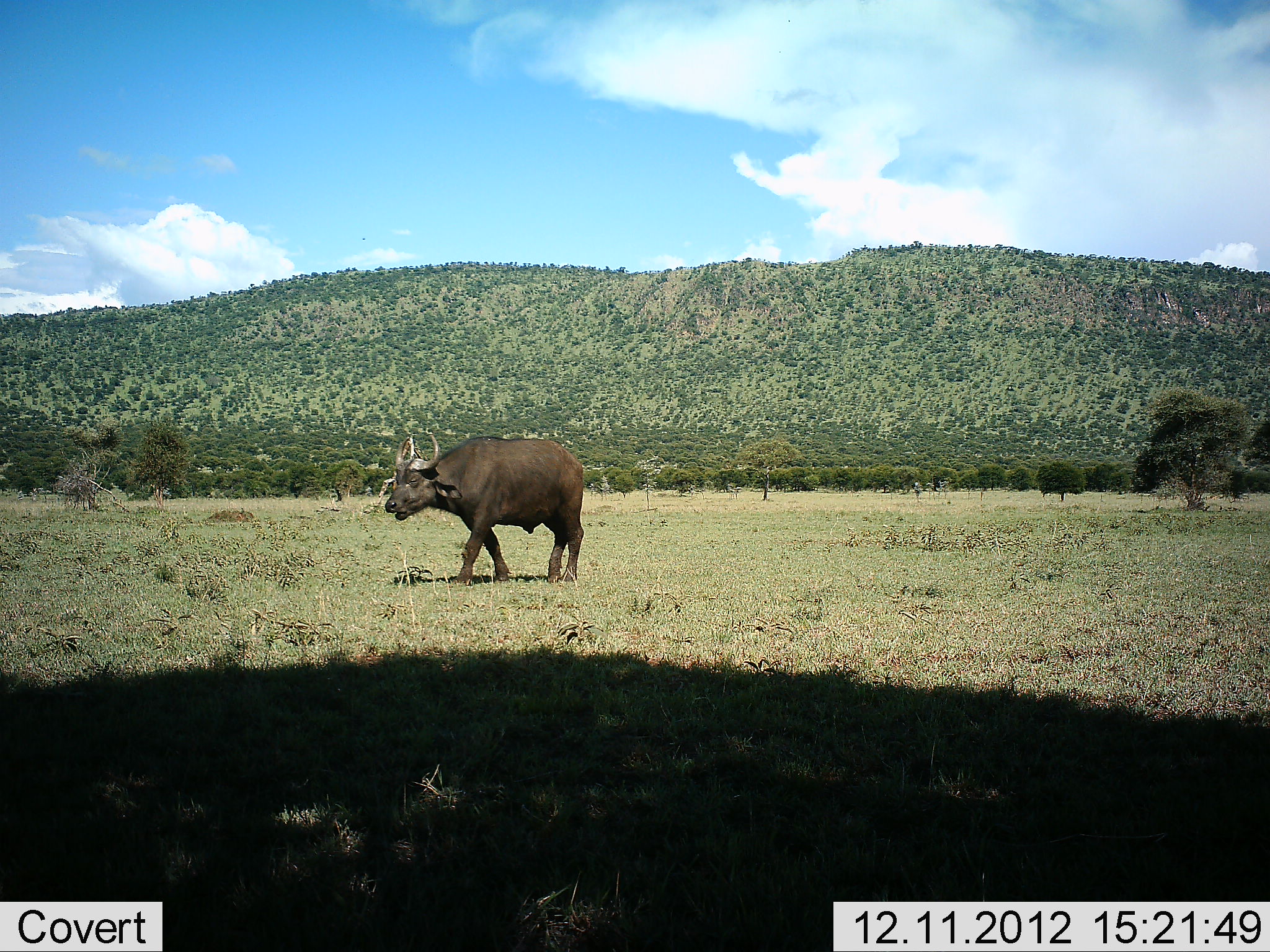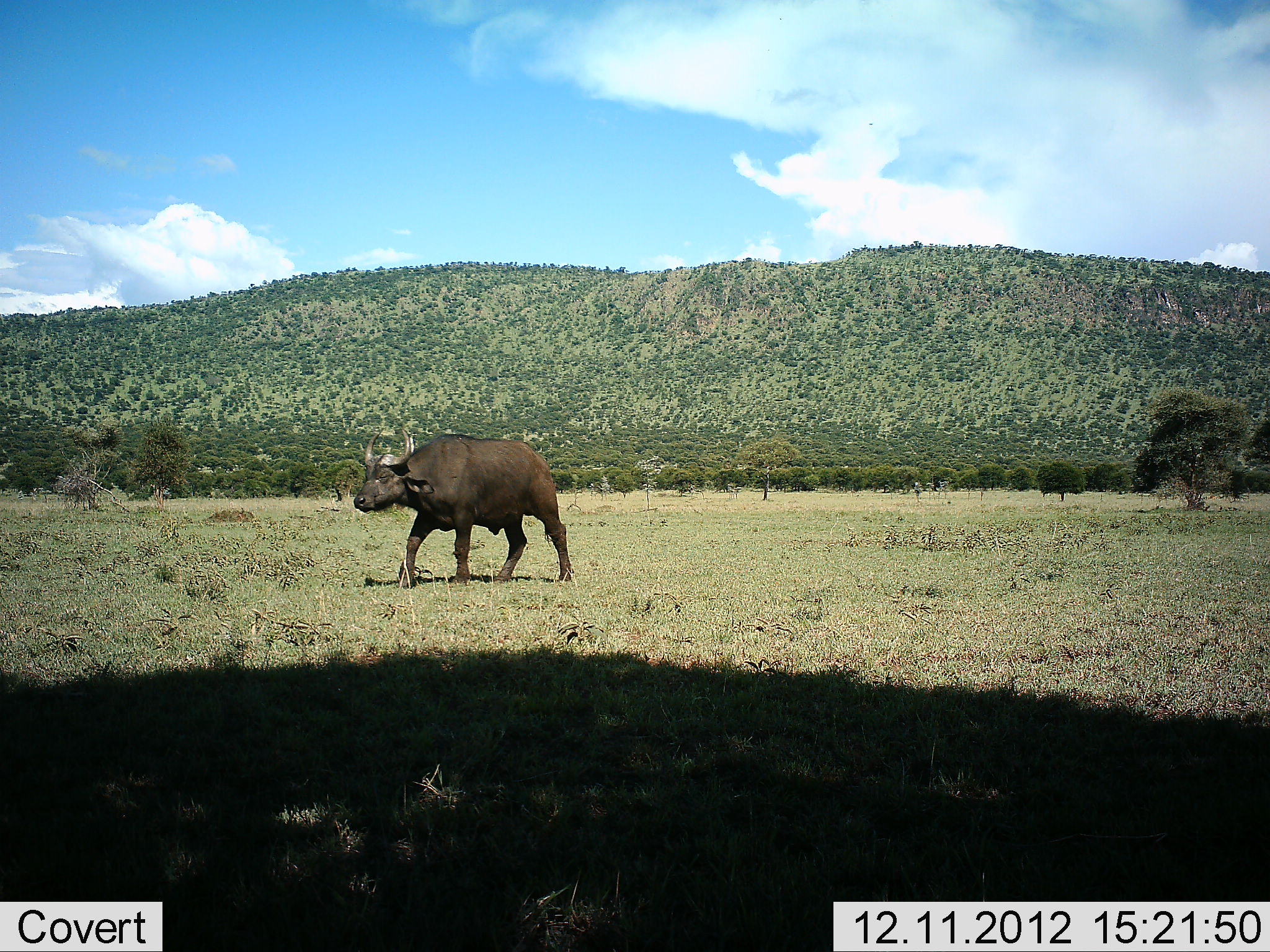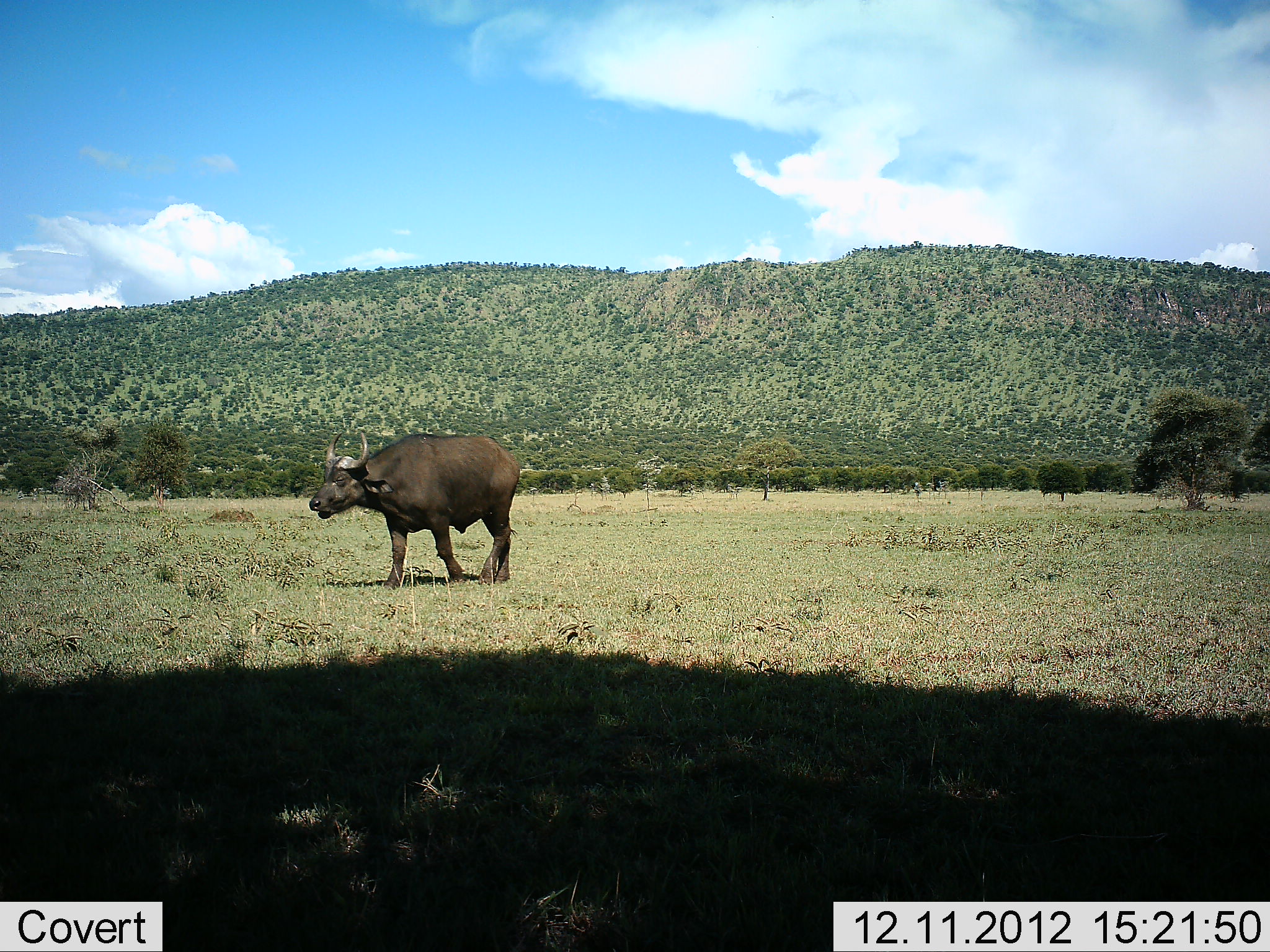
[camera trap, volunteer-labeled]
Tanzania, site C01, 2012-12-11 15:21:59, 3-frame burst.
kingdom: Animalia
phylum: Chordata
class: Mammalia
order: Artiodactyla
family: Bovidae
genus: Syncerus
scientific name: Syncerus caffer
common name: cape buffalo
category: buffalo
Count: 1.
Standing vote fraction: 6%.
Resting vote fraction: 0%.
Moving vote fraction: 94%.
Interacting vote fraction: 0%.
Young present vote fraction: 0%.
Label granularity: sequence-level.